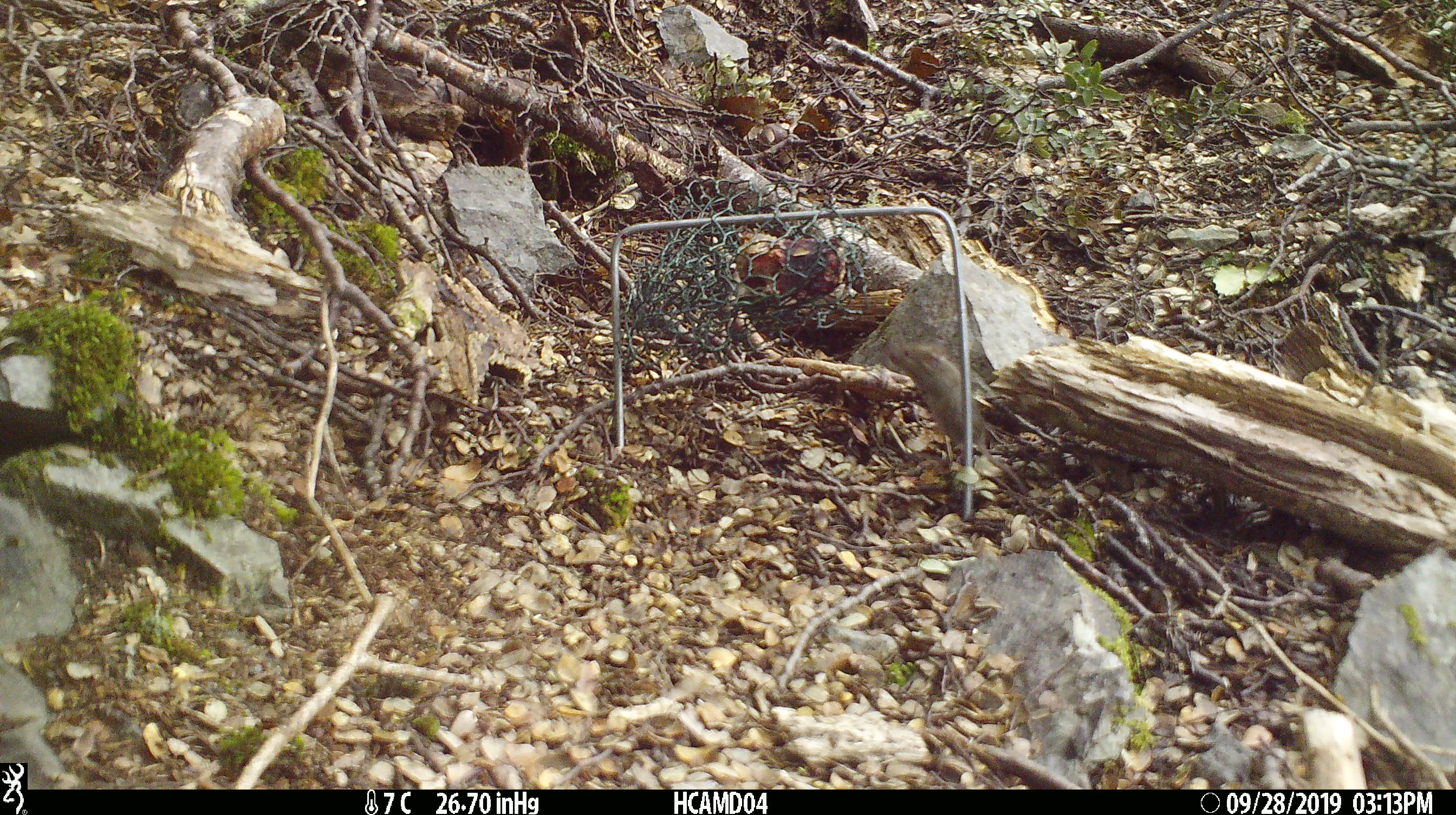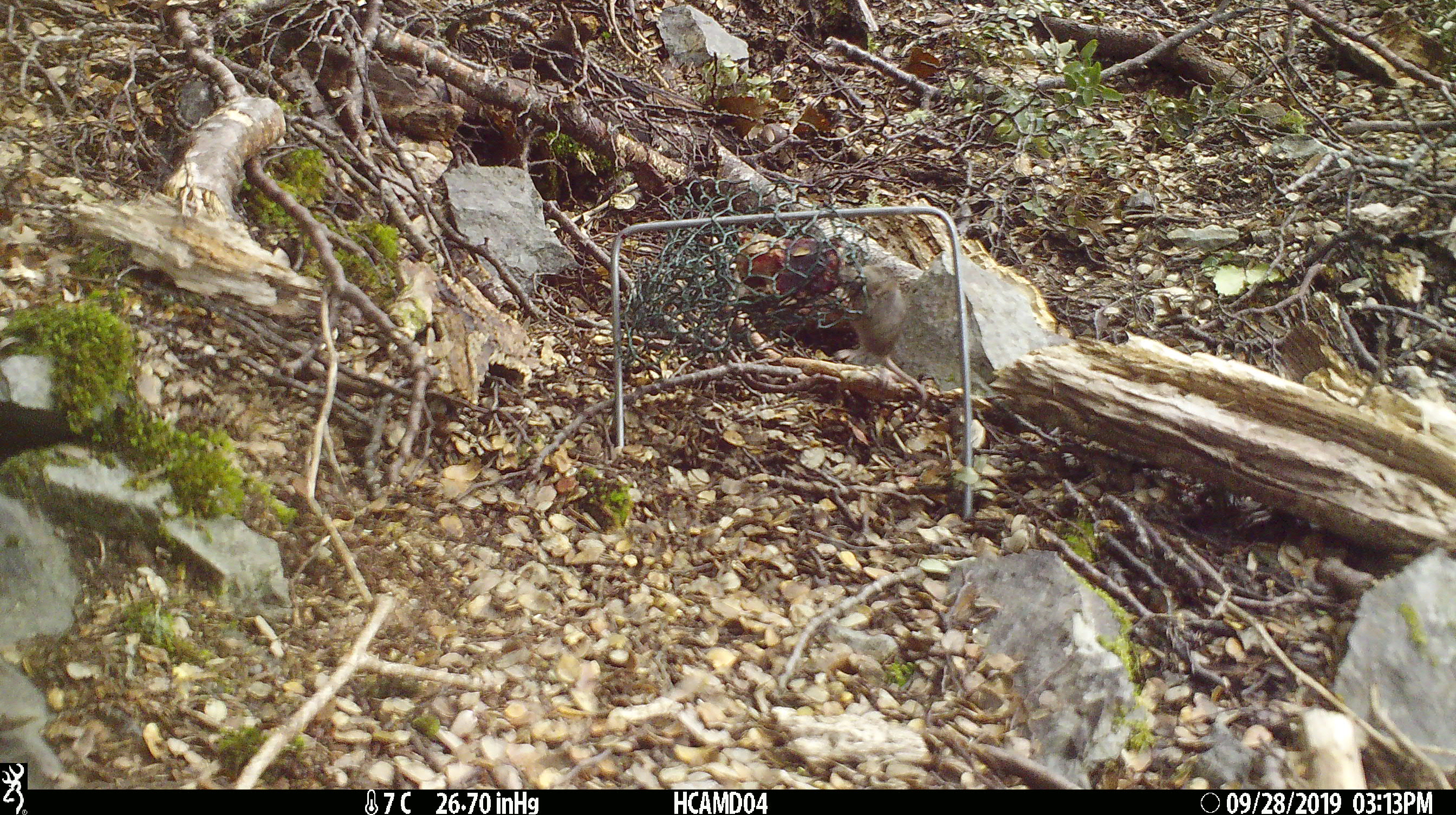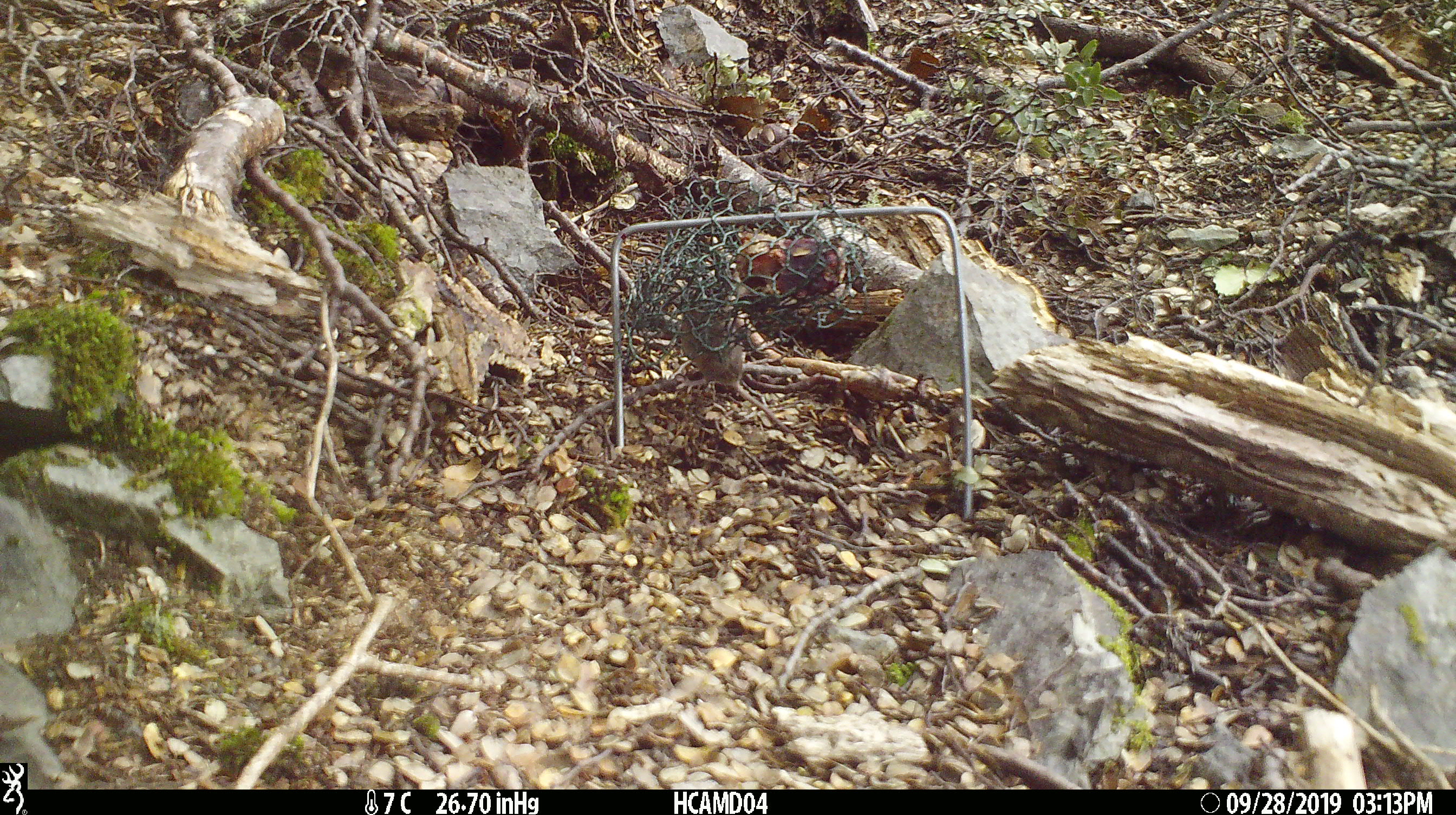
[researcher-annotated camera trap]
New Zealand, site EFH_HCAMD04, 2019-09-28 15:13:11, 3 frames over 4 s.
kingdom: Animalia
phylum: Chordata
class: Mammalia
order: Rodentia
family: Muridae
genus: Mus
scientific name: Mus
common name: mouse